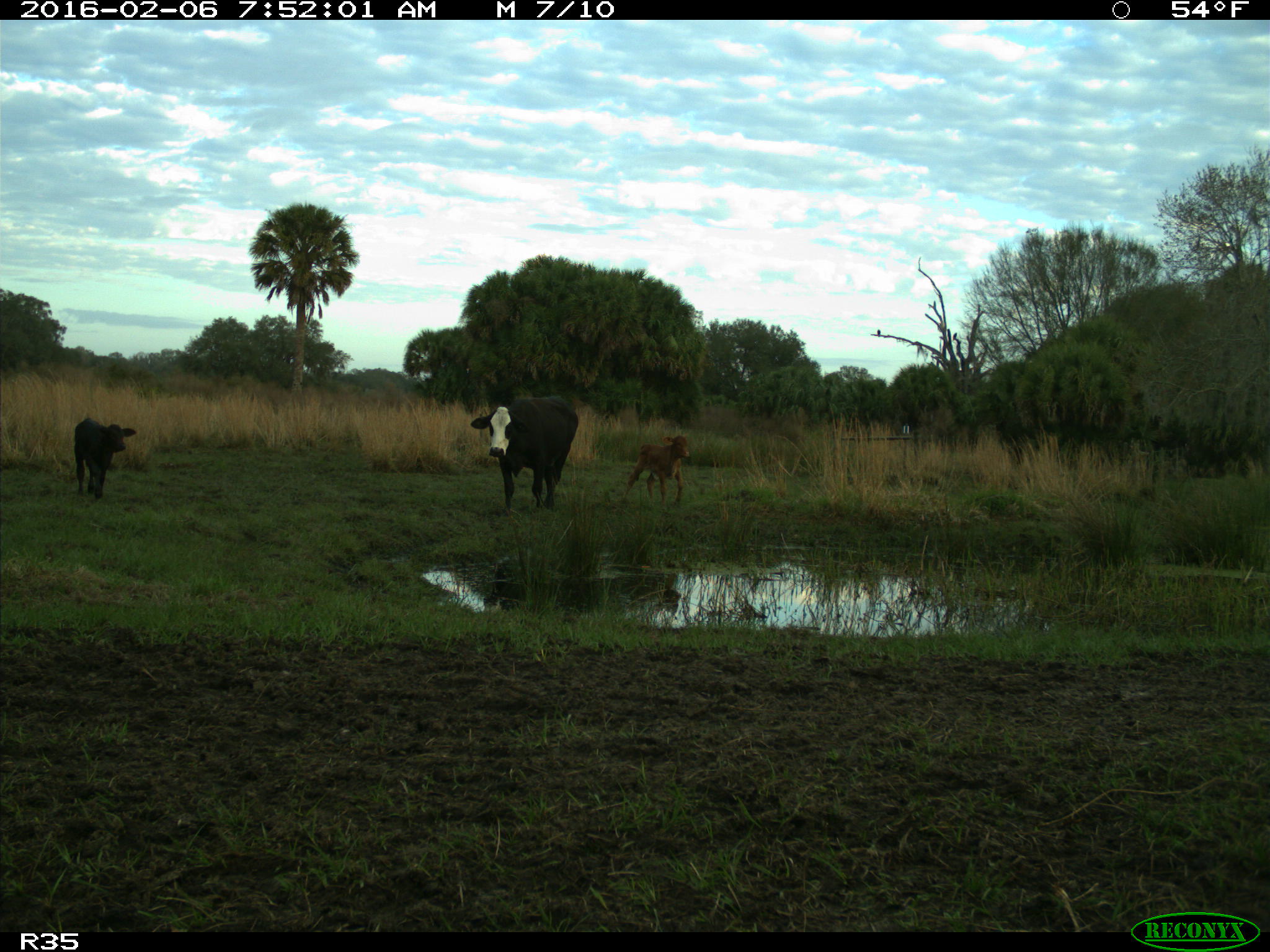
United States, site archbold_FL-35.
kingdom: Animalia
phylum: Chordata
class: Mammalia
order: Artiodactyla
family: Bovidae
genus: Bos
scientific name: Bos taurus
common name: domestic cow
Bos taurus (domestic cow).